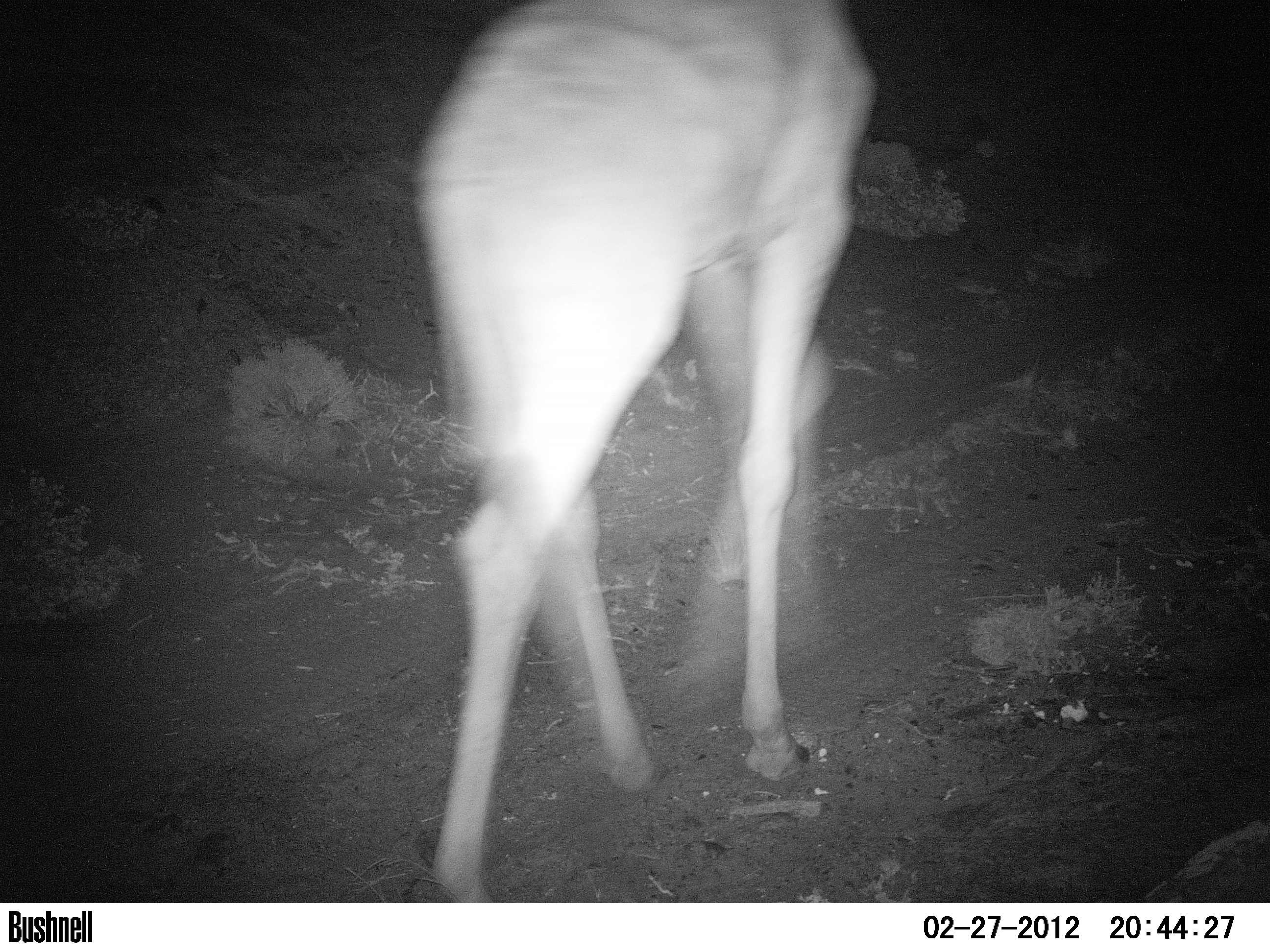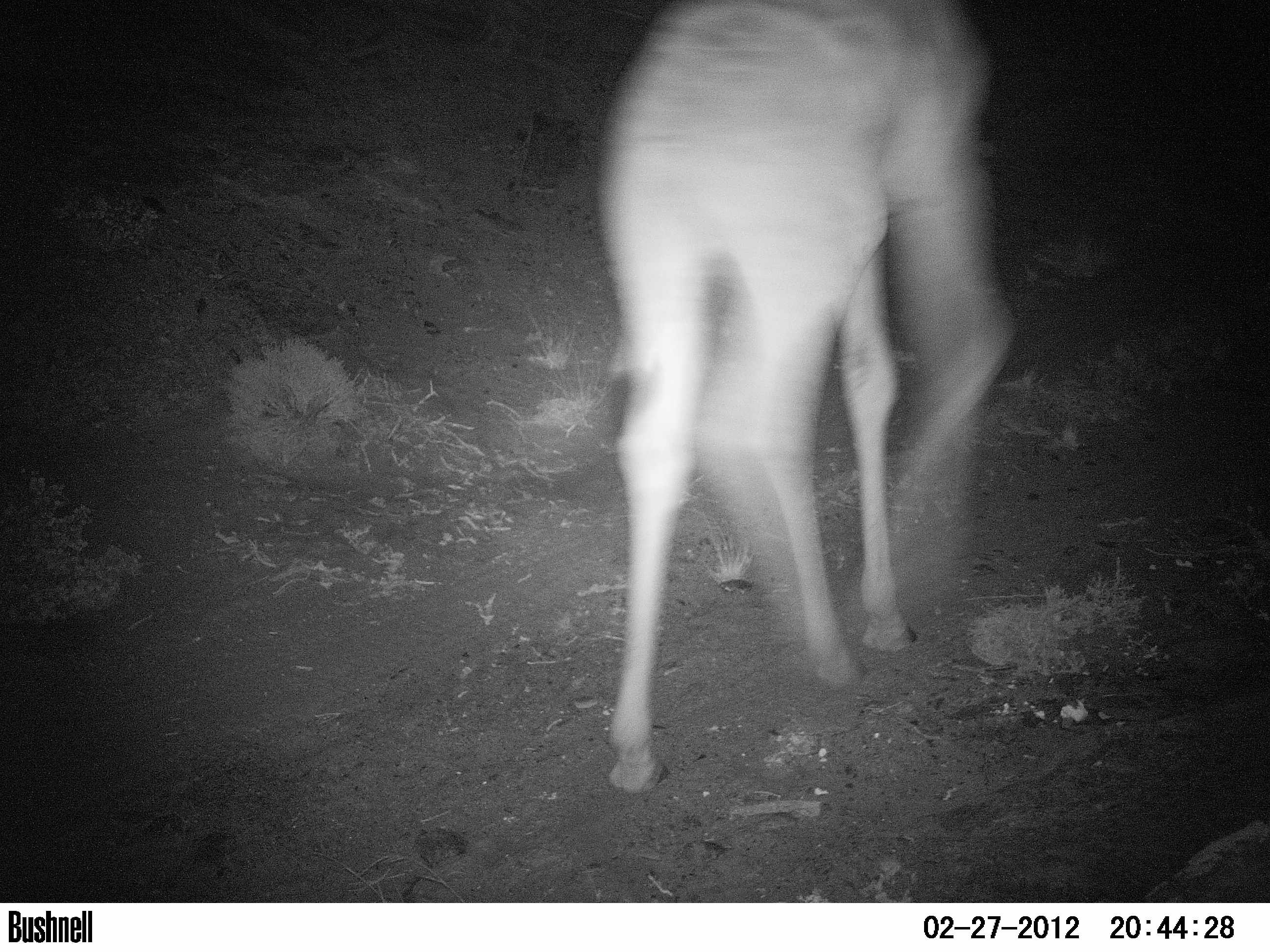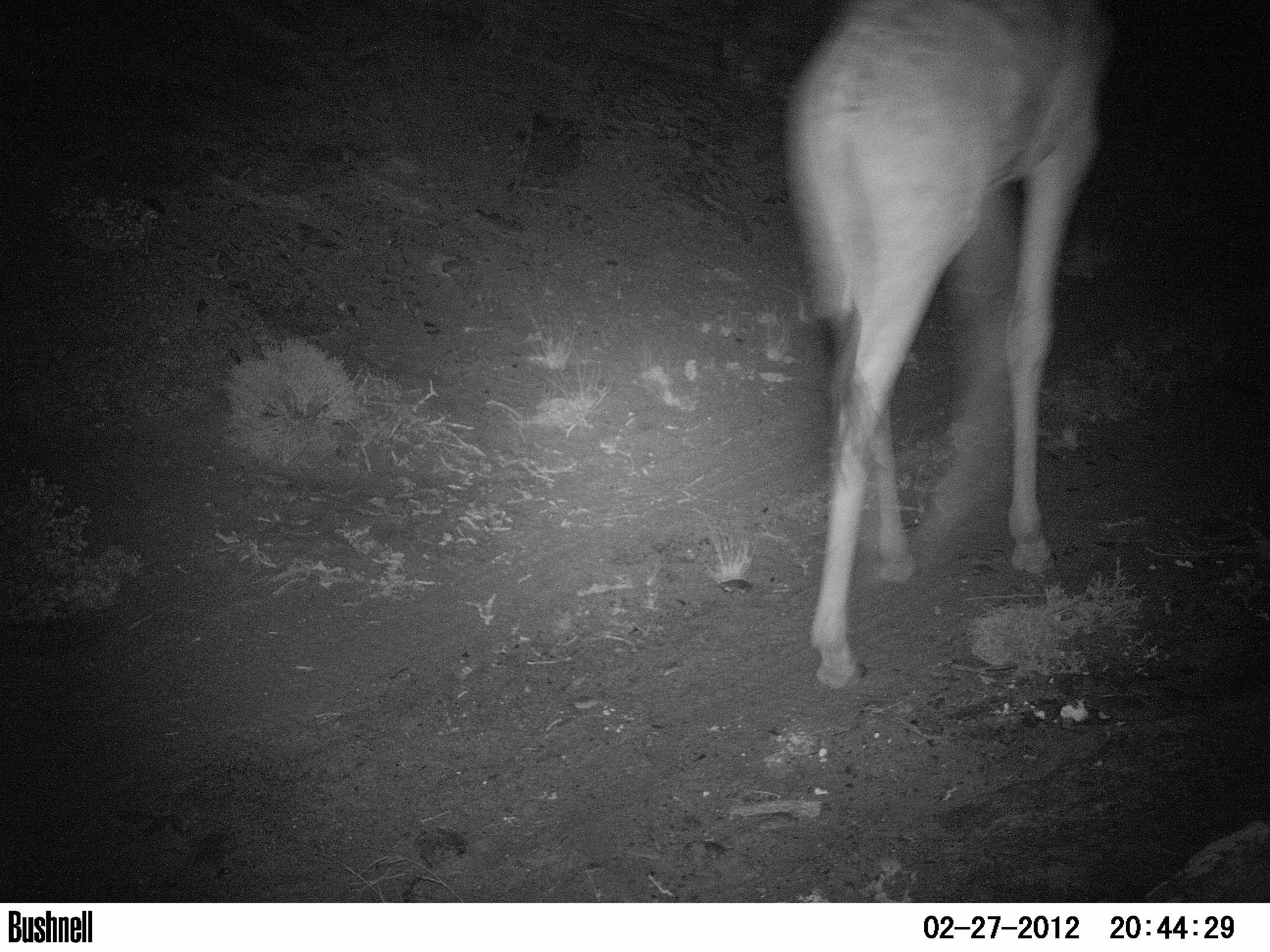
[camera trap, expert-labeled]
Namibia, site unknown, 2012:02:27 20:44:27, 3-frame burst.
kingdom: Animalia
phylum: Chordata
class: Mammalia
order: Artiodactyla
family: Giraffidae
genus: Giraffa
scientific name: Giraffa camelopardalis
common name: giraffe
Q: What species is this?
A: Giraffa camelopardalis (giraffe).